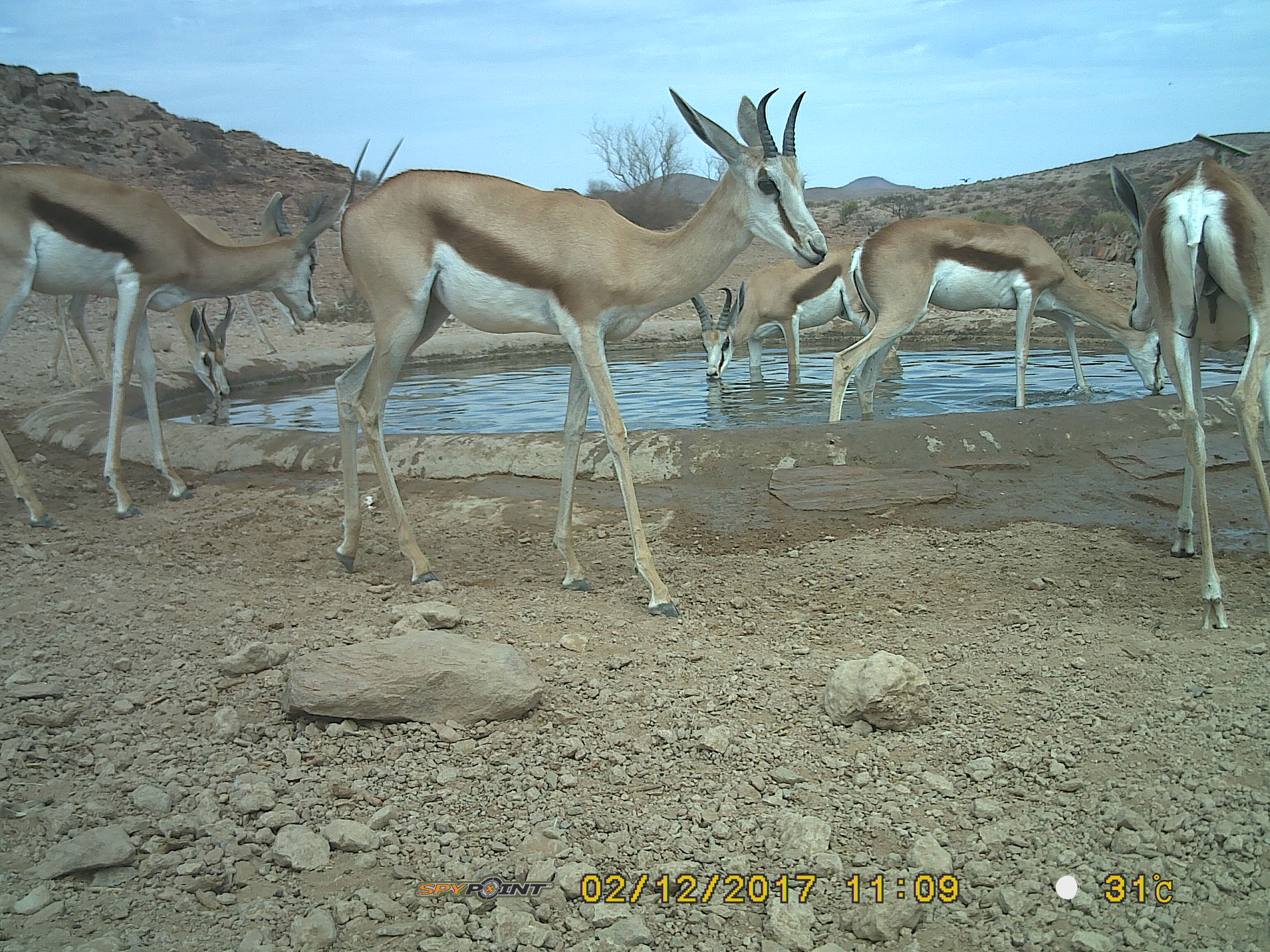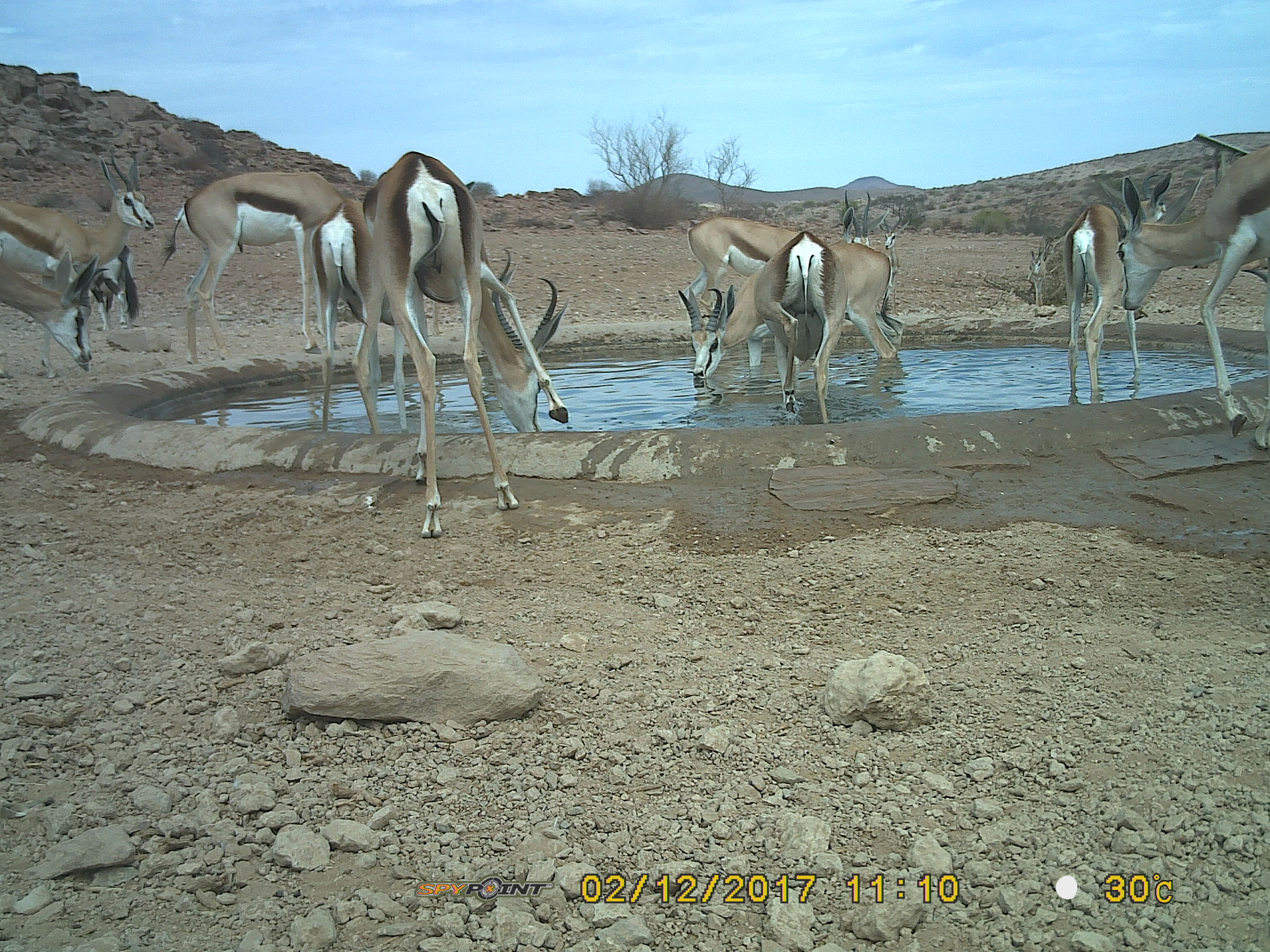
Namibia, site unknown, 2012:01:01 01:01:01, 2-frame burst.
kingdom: Animalia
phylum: Chordata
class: Mammalia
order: Artiodactyla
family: Bovidae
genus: Antidorcas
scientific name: Antidorcas marsupialis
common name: springbok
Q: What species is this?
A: Antidorcas marsupialis (springbok).